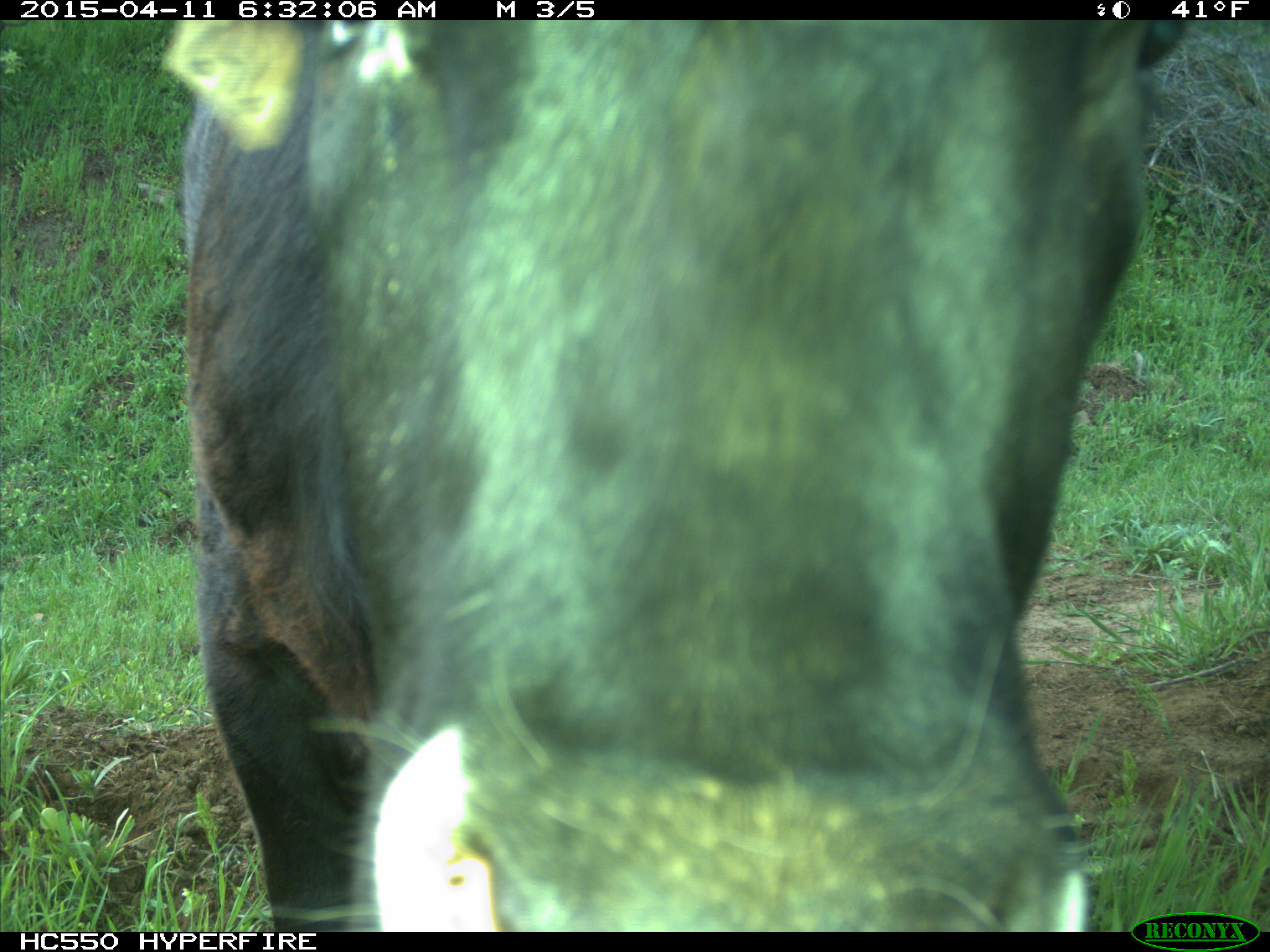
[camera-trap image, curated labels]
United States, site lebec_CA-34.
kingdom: Animalia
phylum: Chordata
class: Mammalia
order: Artiodactyla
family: Bovidae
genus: Bos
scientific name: Bos taurus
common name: domestic cow